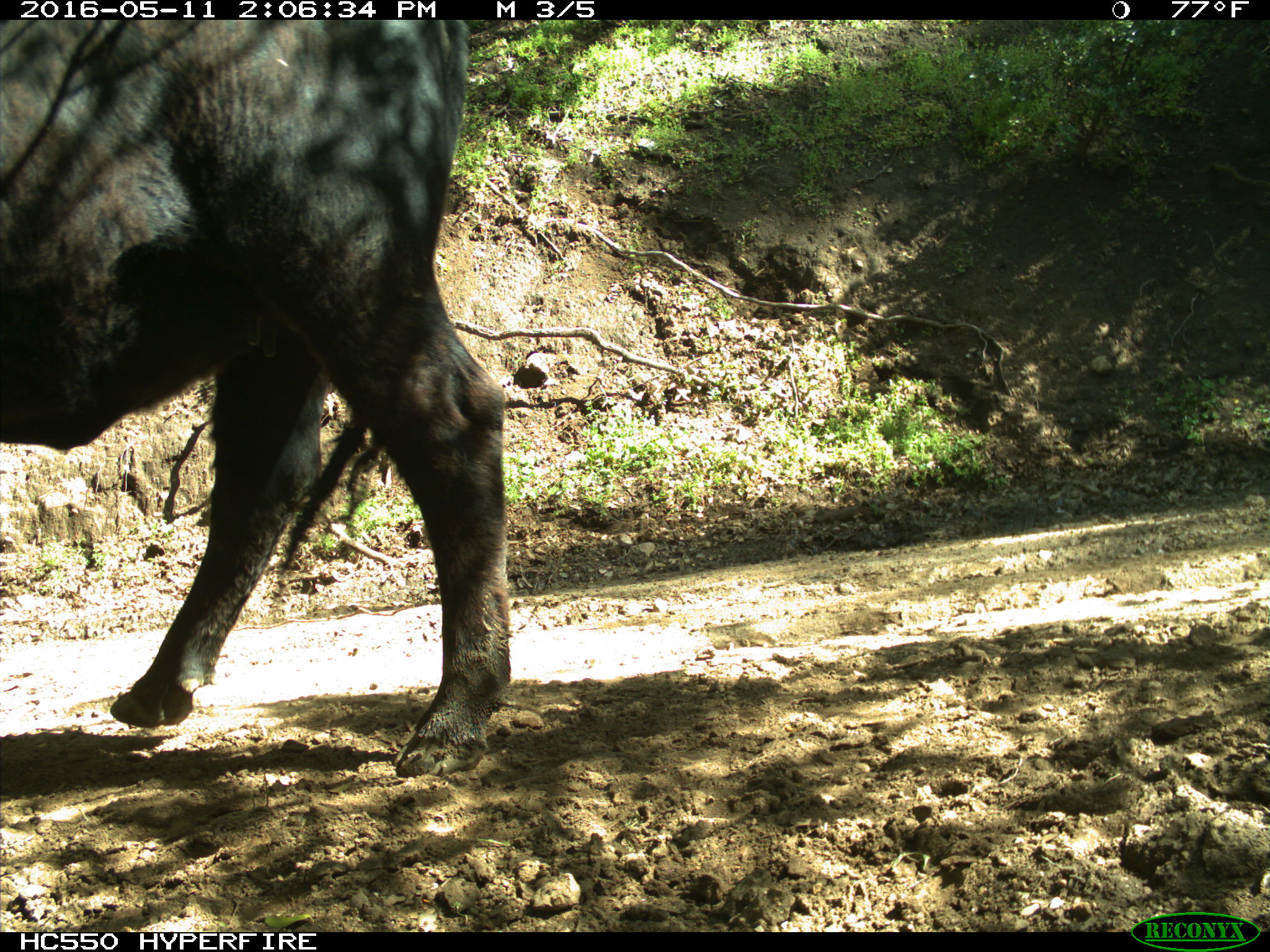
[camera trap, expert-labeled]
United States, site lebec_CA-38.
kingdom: Animalia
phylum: Chordata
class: Mammalia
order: Artiodactyla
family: Bovidae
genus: Bos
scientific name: Bos taurus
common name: domestic cow